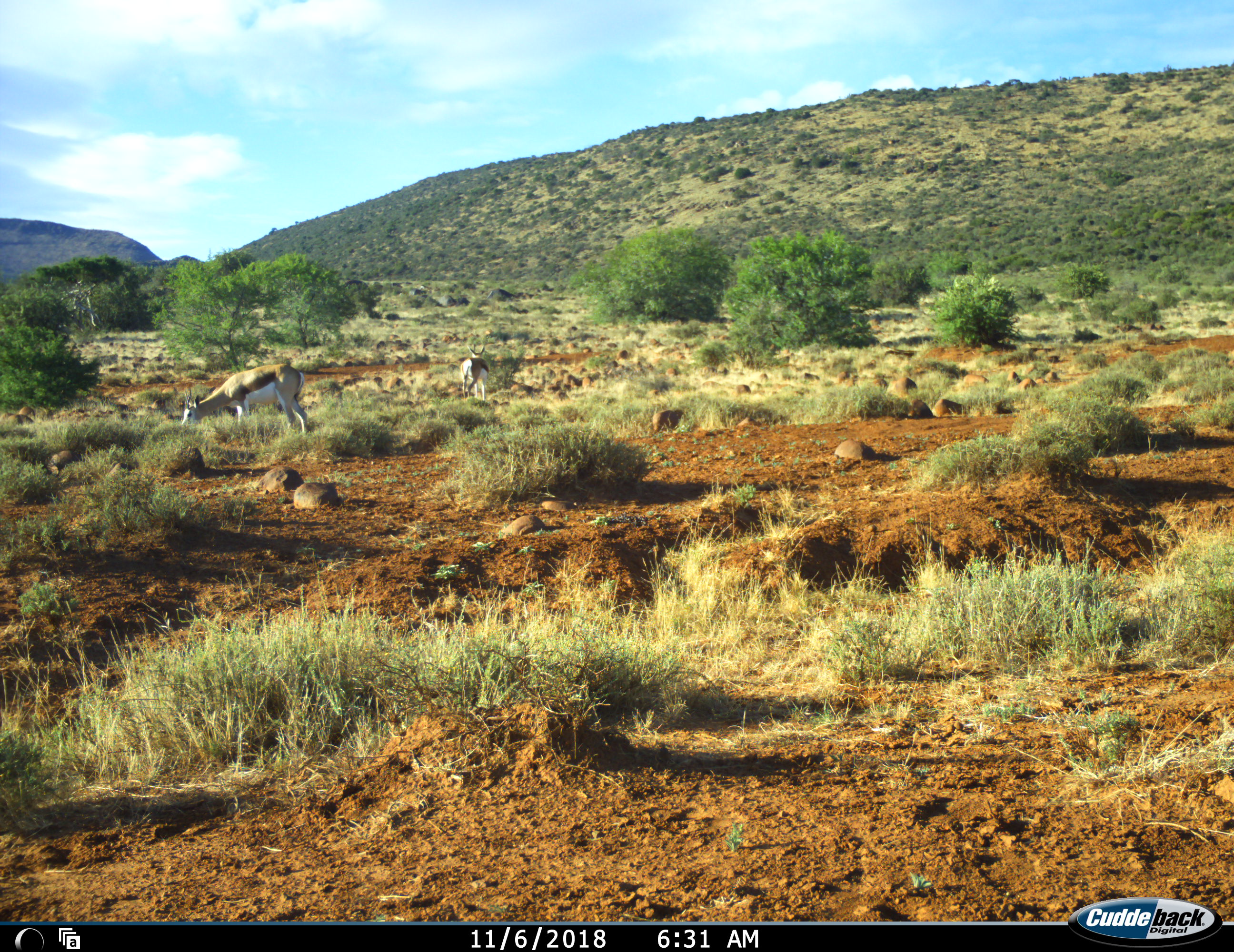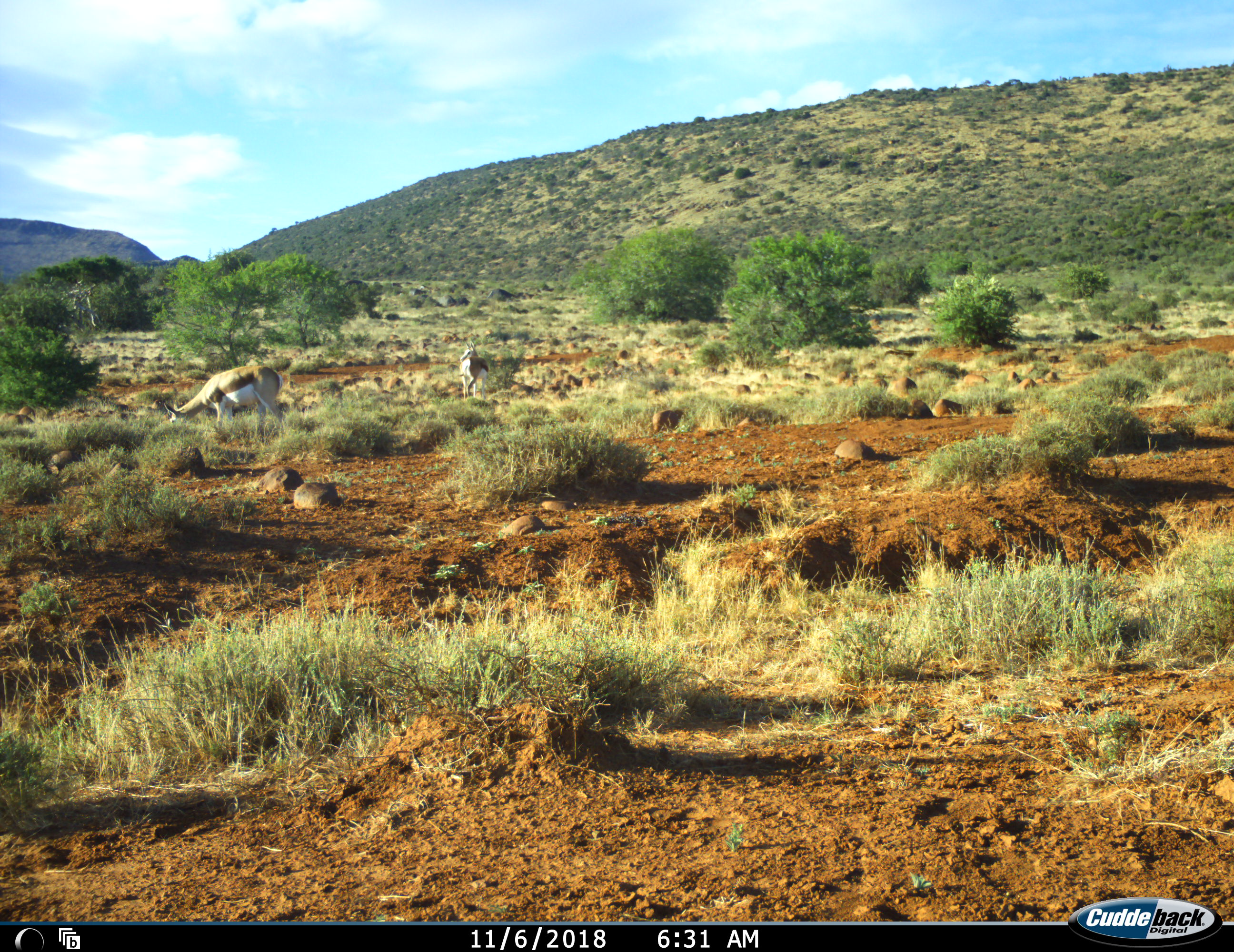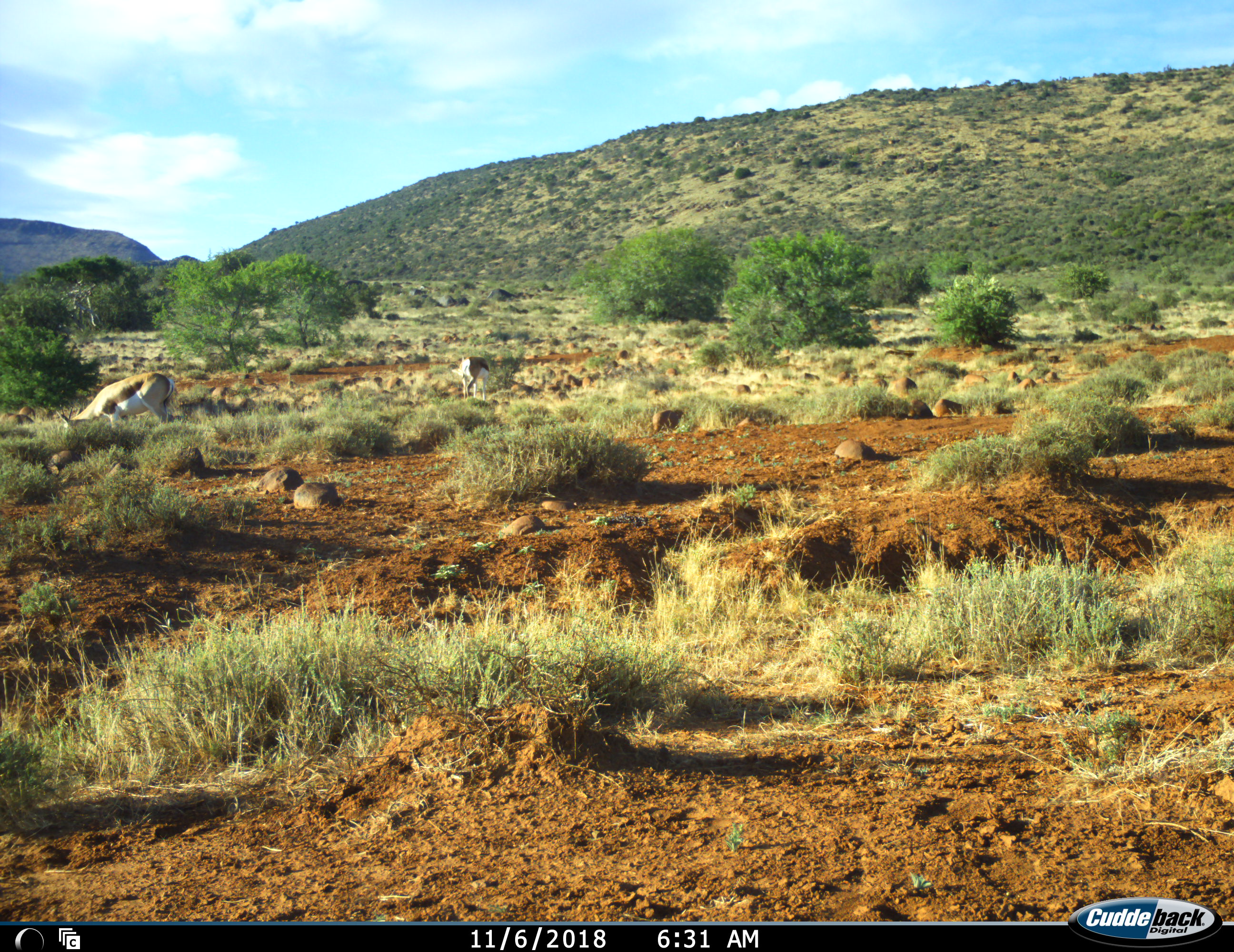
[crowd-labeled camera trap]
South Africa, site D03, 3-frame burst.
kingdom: Animalia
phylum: Chordata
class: Mammalia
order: Artiodactyla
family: Bovidae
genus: Antidorcas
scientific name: Antidorcas marsupialis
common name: springbok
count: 2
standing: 40%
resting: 0%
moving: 30%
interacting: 10%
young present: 0%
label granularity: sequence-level